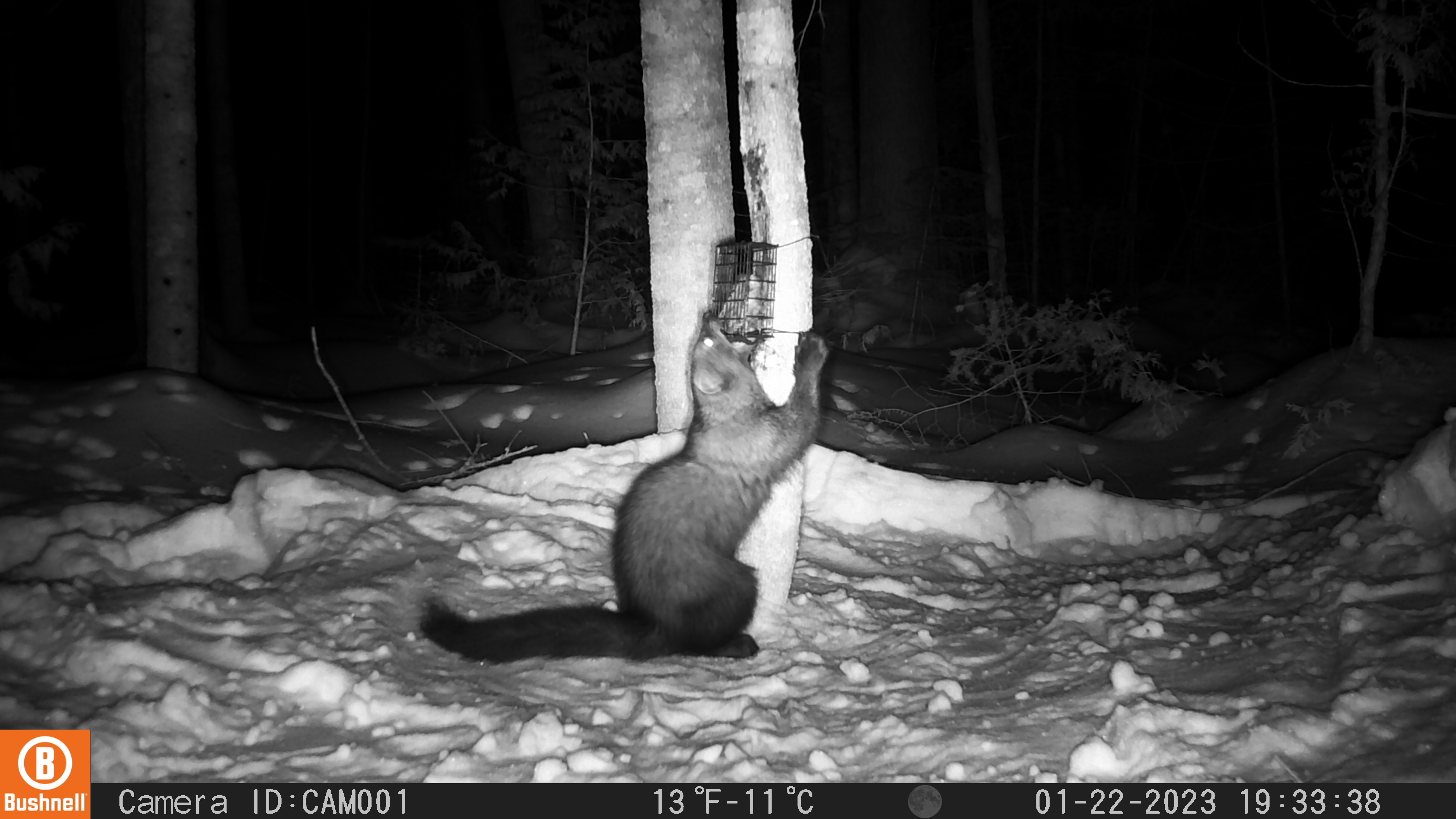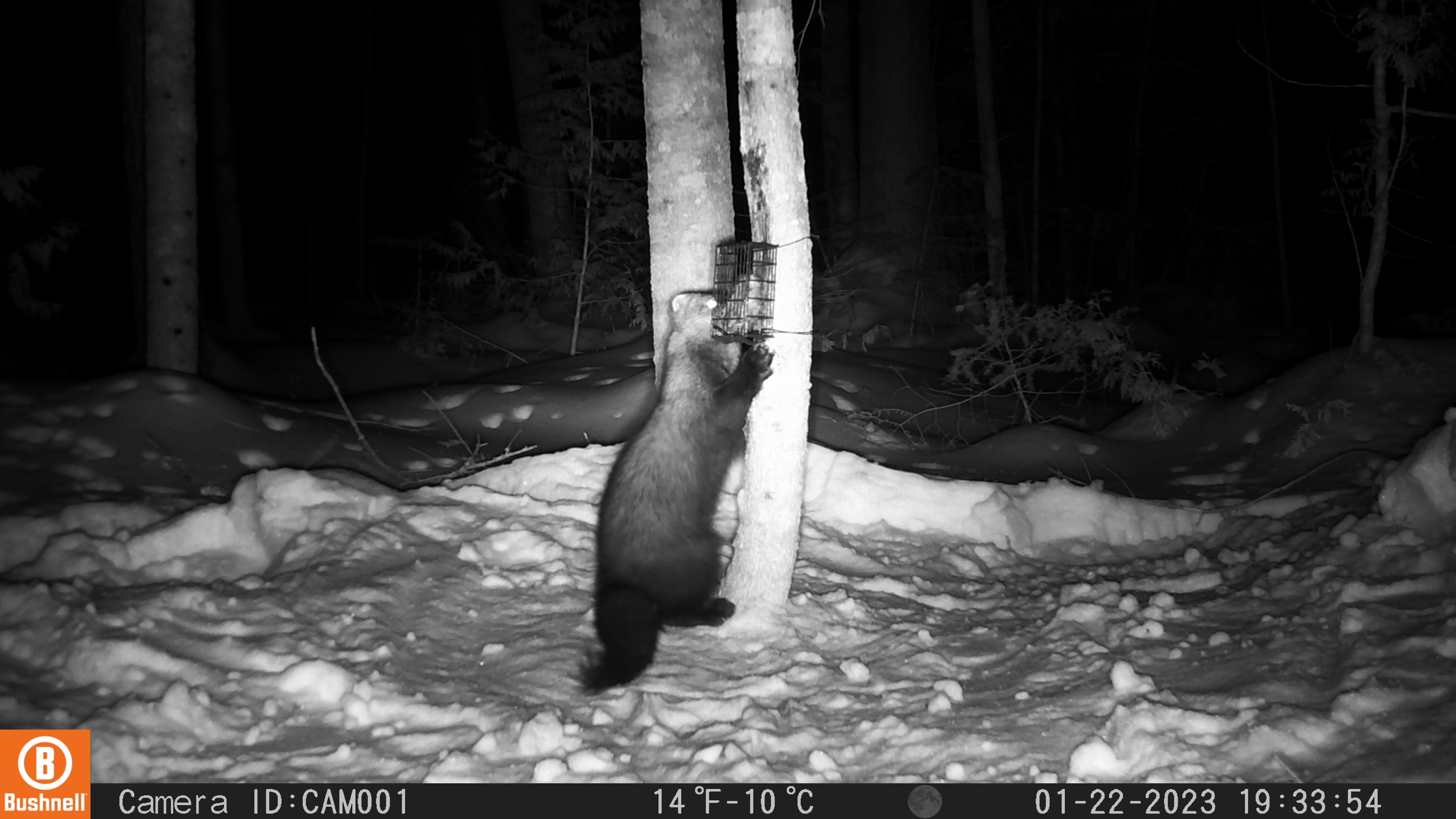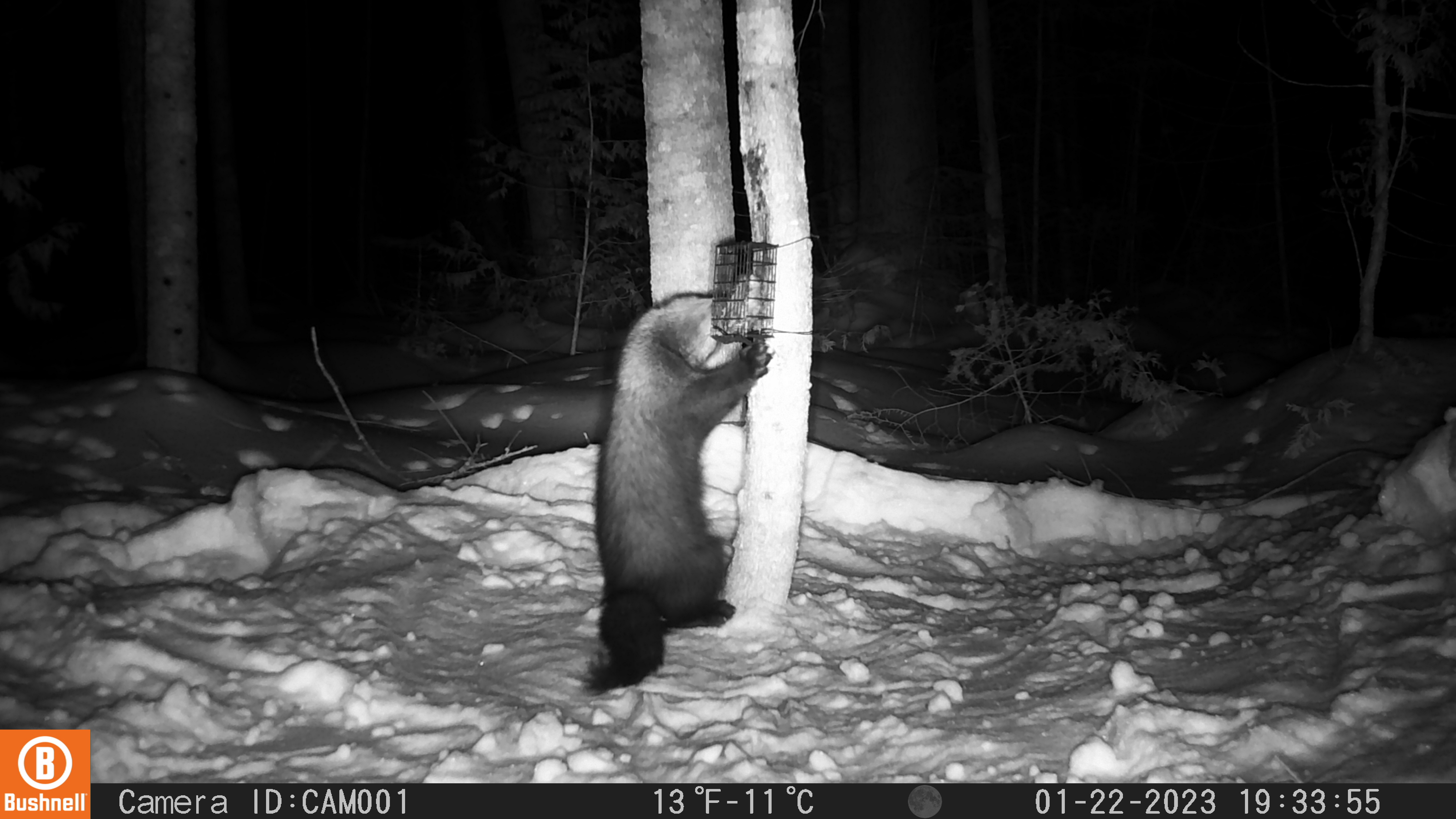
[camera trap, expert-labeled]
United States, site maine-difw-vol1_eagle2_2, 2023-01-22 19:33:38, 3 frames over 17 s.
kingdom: Animalia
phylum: Chordata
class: Mammalia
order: Carnivora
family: Mustelidae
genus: Pekania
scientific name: Pekania pennanti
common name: fisher